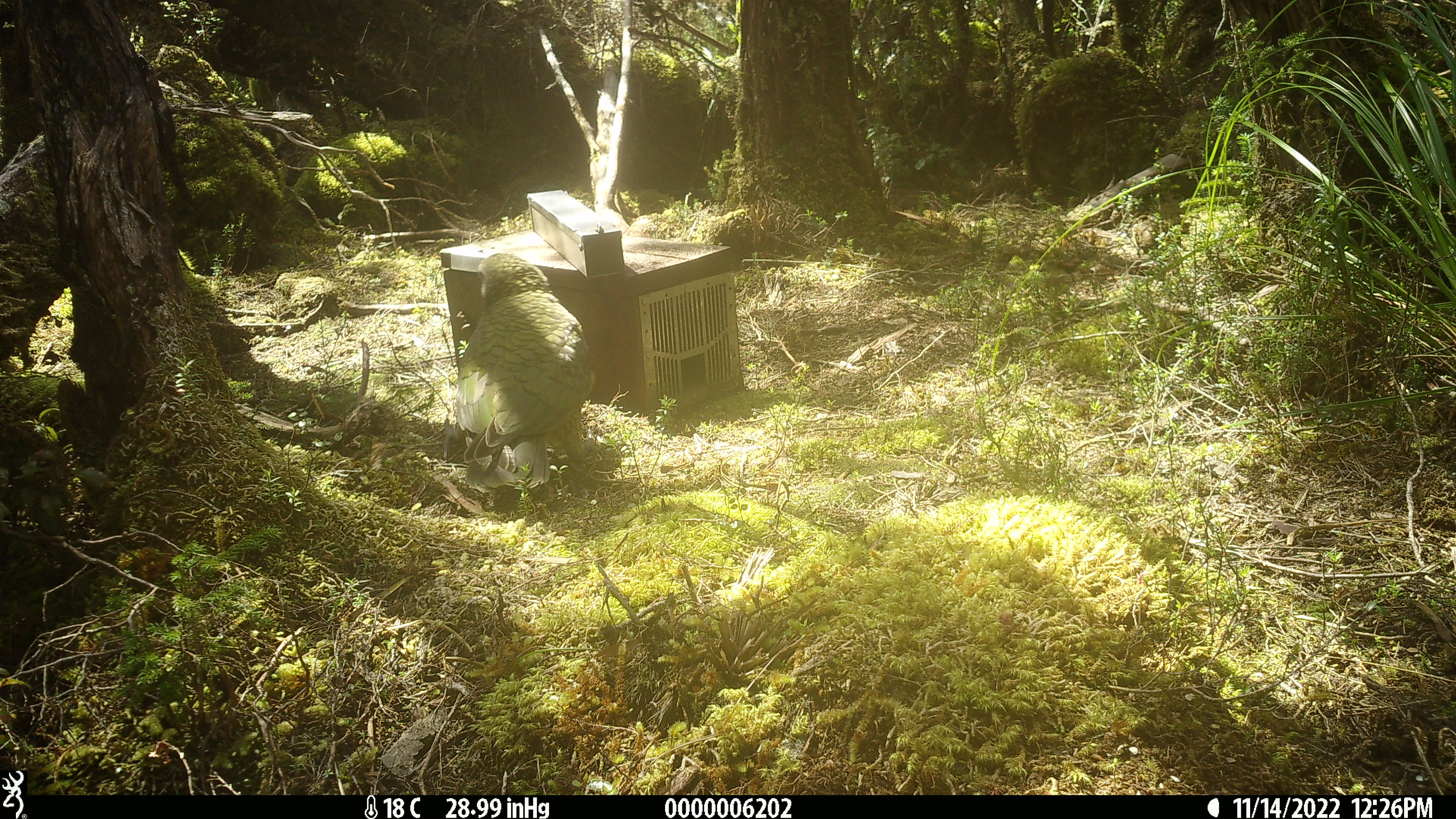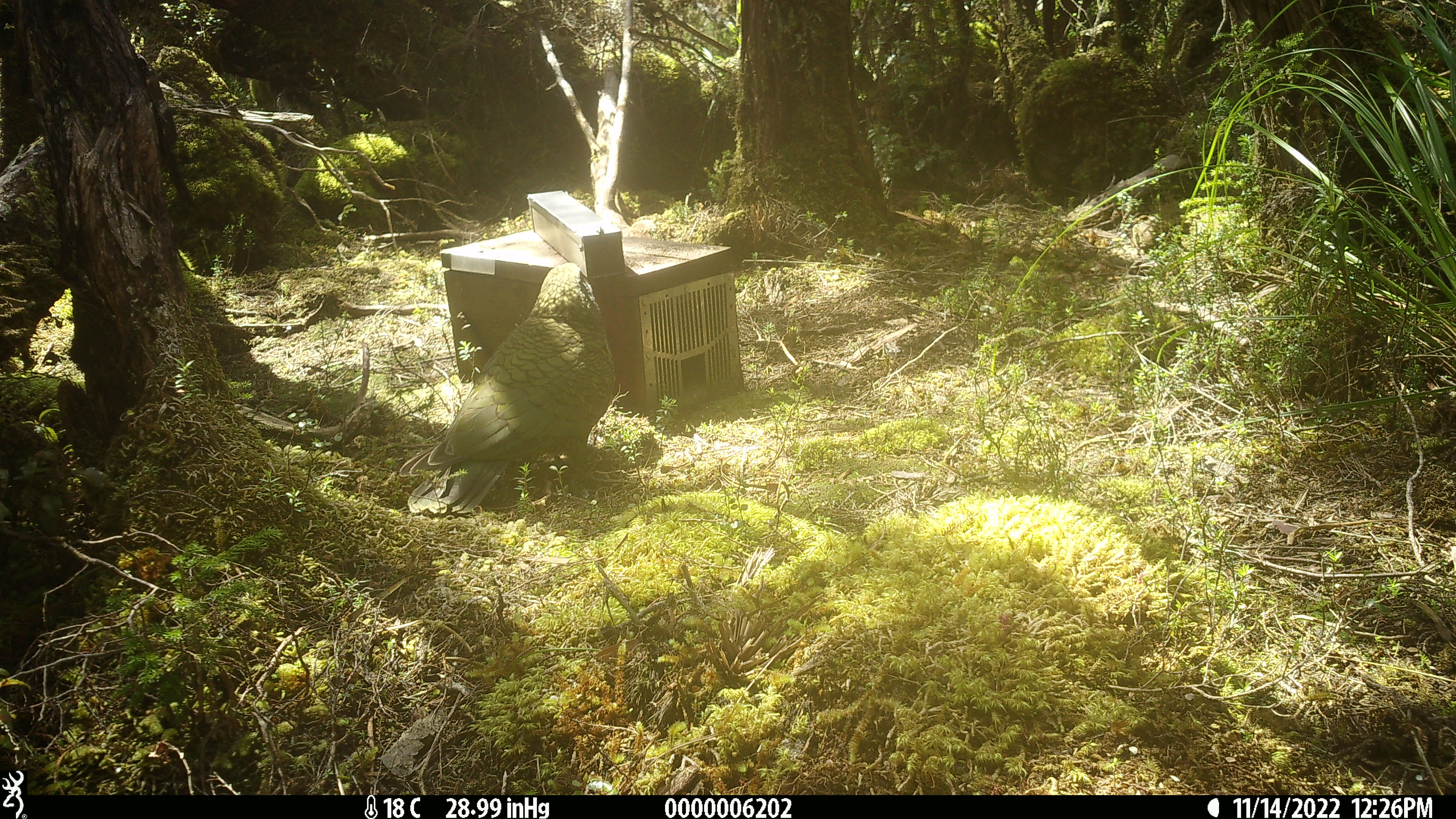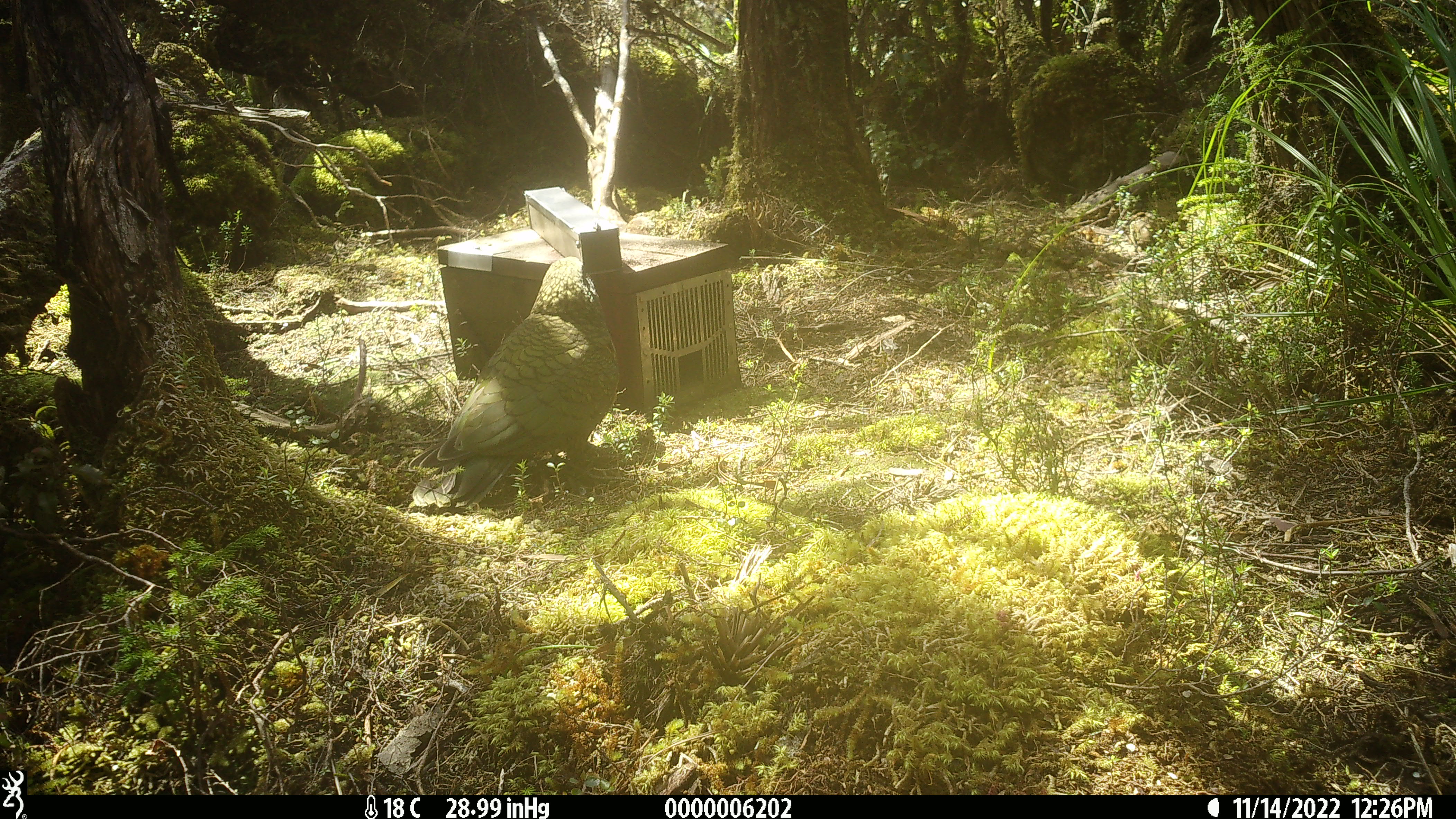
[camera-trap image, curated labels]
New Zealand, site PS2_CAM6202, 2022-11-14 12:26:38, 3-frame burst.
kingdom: Animalia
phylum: Chordata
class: Aves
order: Psittaciformes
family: Strigopidae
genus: Nestor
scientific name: Nestor notabilis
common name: kea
Kea (Nestor notabilis).